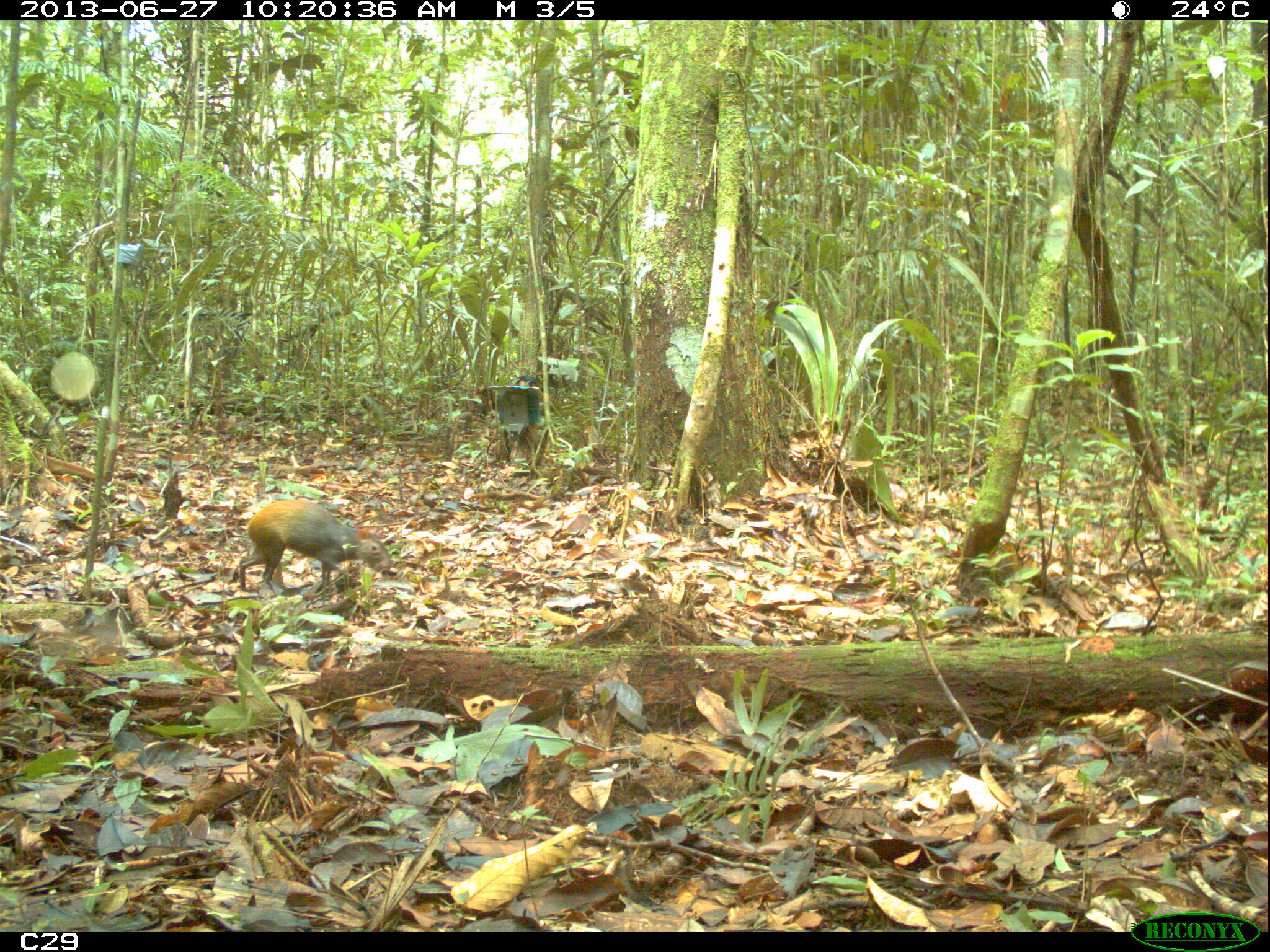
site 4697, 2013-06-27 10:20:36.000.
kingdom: Animalia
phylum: Chordata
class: Mammalia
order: Rodentia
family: Dasyproctidae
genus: Dasyprocta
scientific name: Dasyprocta leporina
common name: red-rumped agouti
Dasyprocta leporina (red-rumped agouti), count 1, age adult.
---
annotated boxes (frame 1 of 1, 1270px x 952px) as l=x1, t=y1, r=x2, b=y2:
dasyprocta leporina: l=235, t=498, r=392, b=596